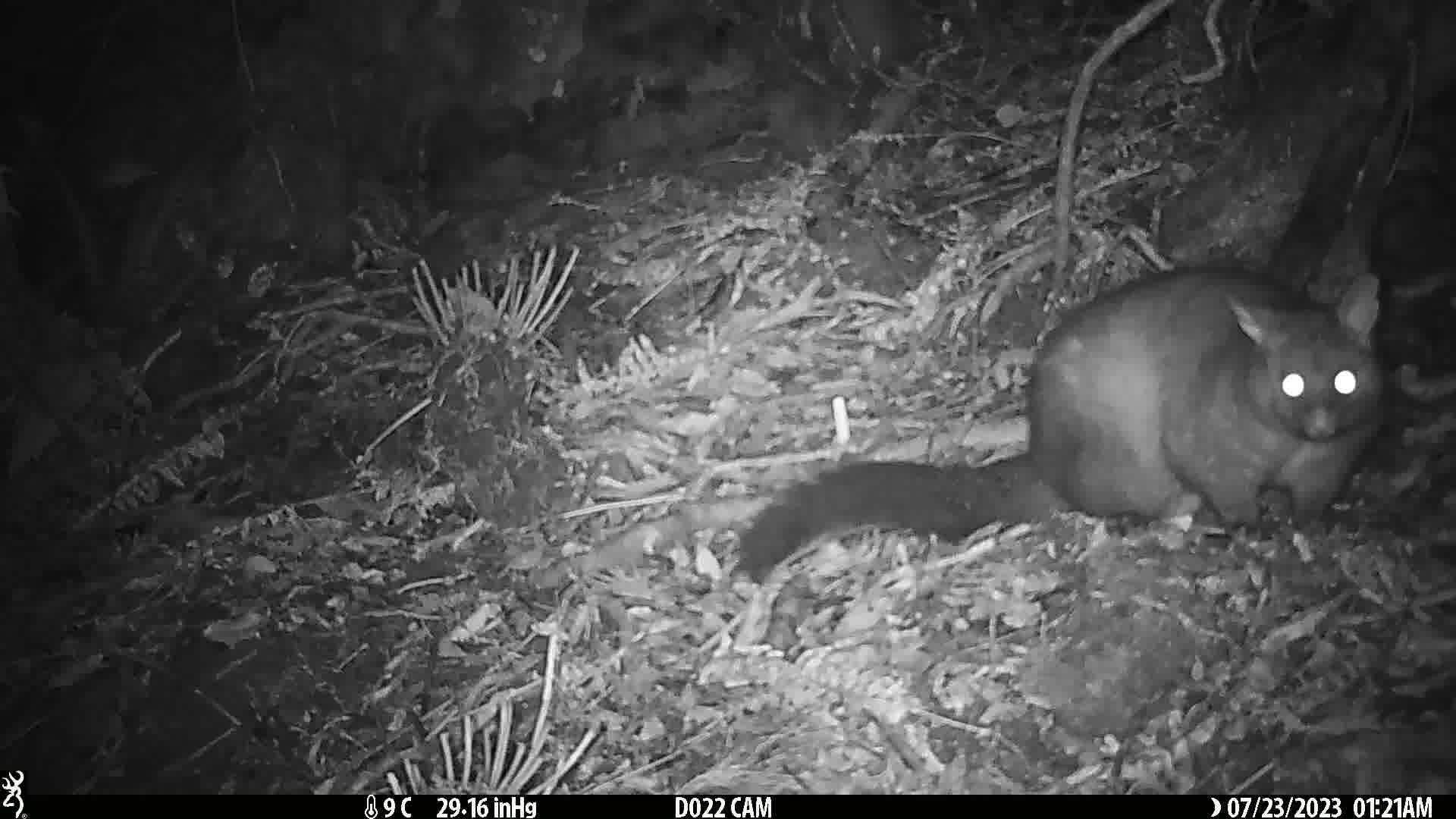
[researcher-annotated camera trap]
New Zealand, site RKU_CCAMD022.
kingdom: Animalia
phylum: Chordata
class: Mammalia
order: Diprotodontia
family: Phalangeridae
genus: Trichosurus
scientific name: Trichosurus vulpecula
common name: common brushtail possum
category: possum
Possum (common brushtail possum) (Trichosurus vulpecula).